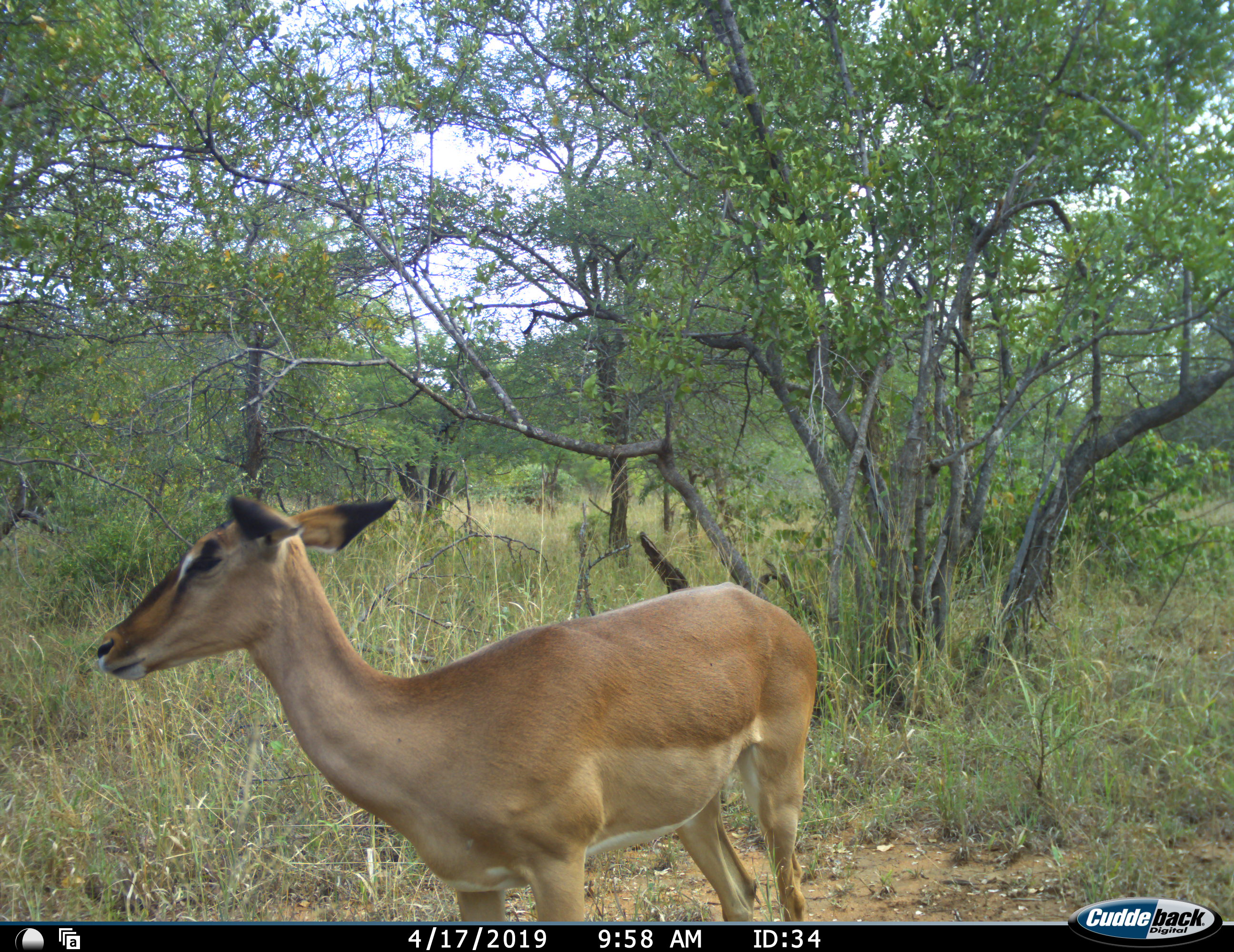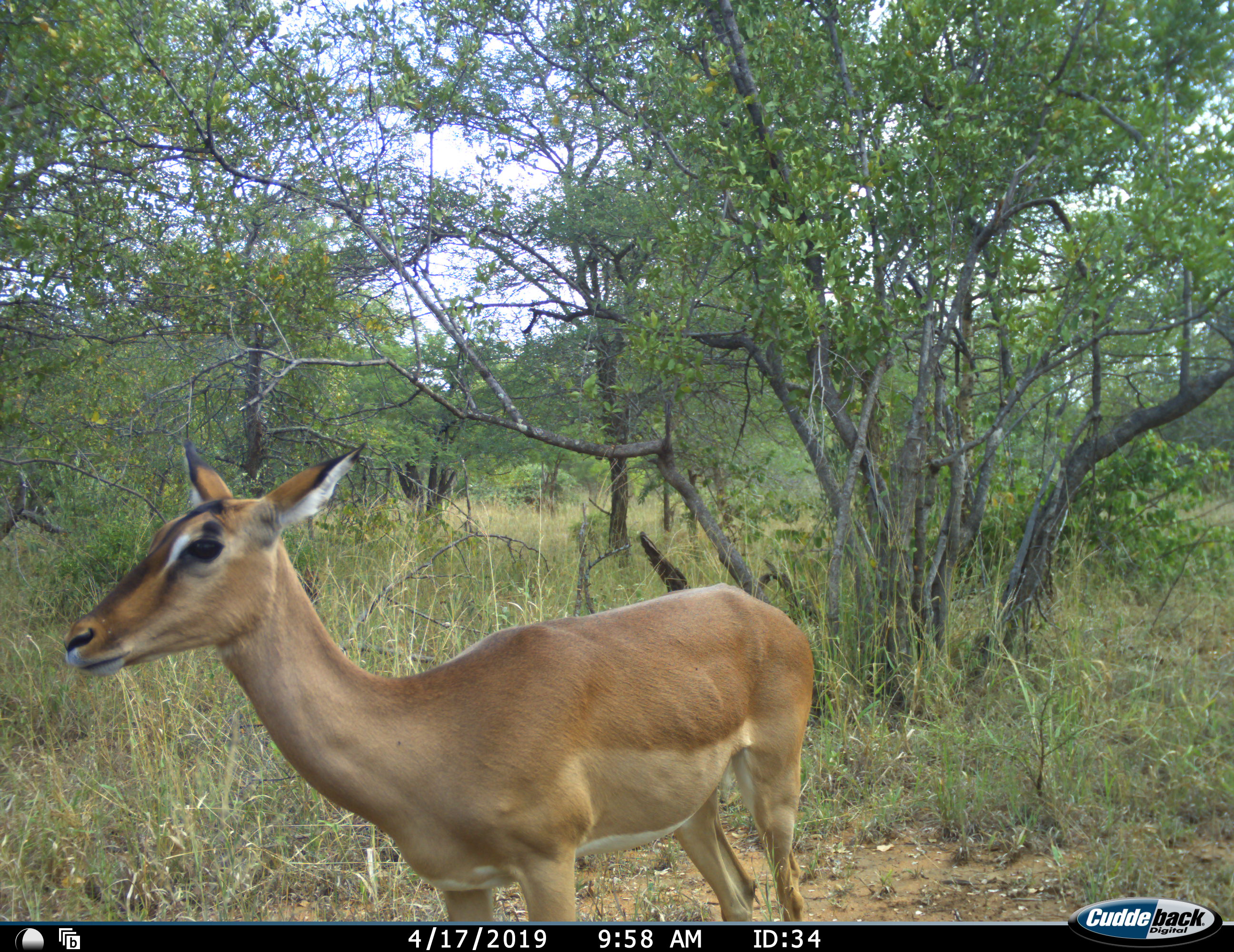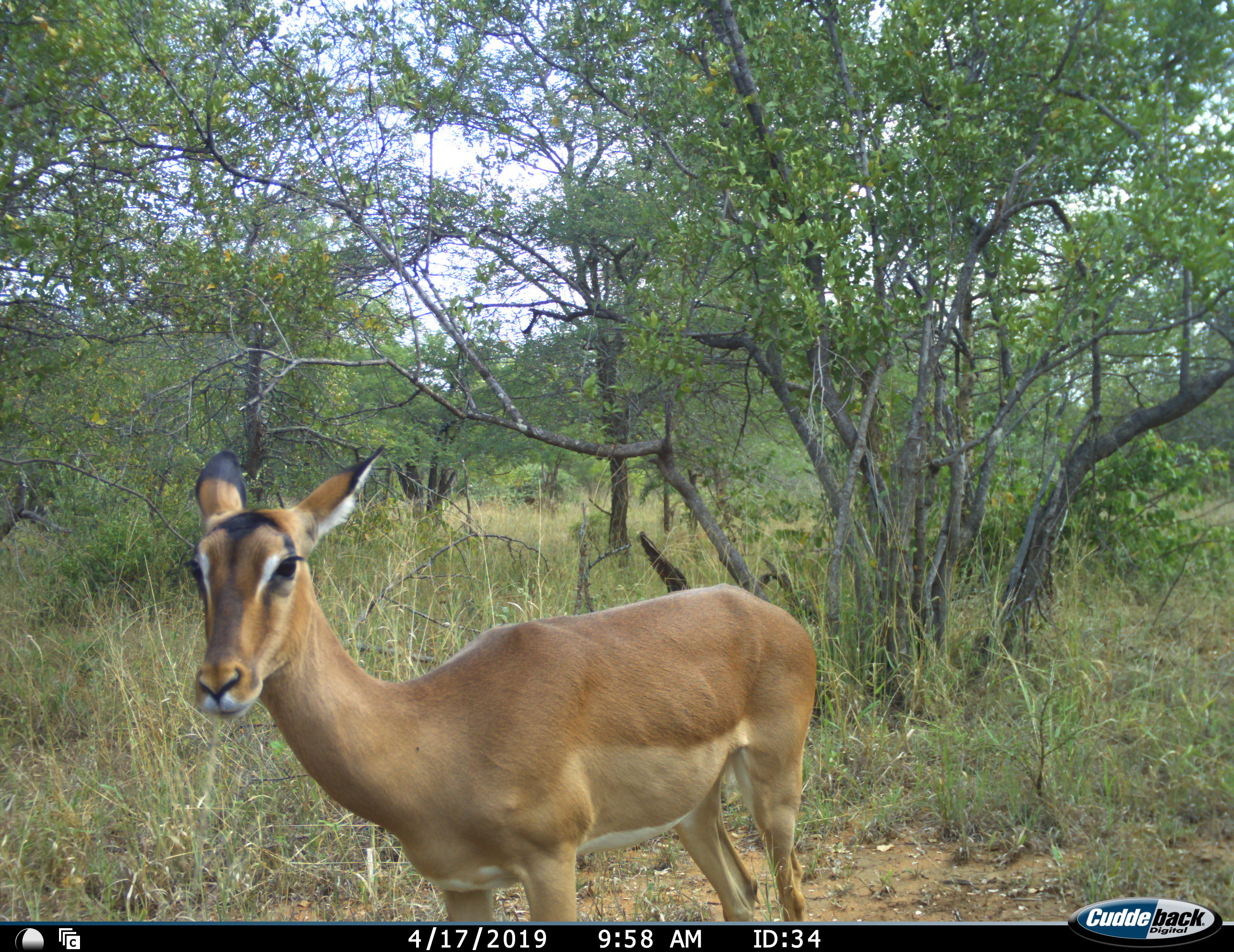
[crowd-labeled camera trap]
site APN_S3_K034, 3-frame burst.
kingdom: Animalia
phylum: Chordata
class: Mammalia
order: Artiodactyla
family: Bovidae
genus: Aepyceros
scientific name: Aepyceros melampus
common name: impala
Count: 1.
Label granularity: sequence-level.